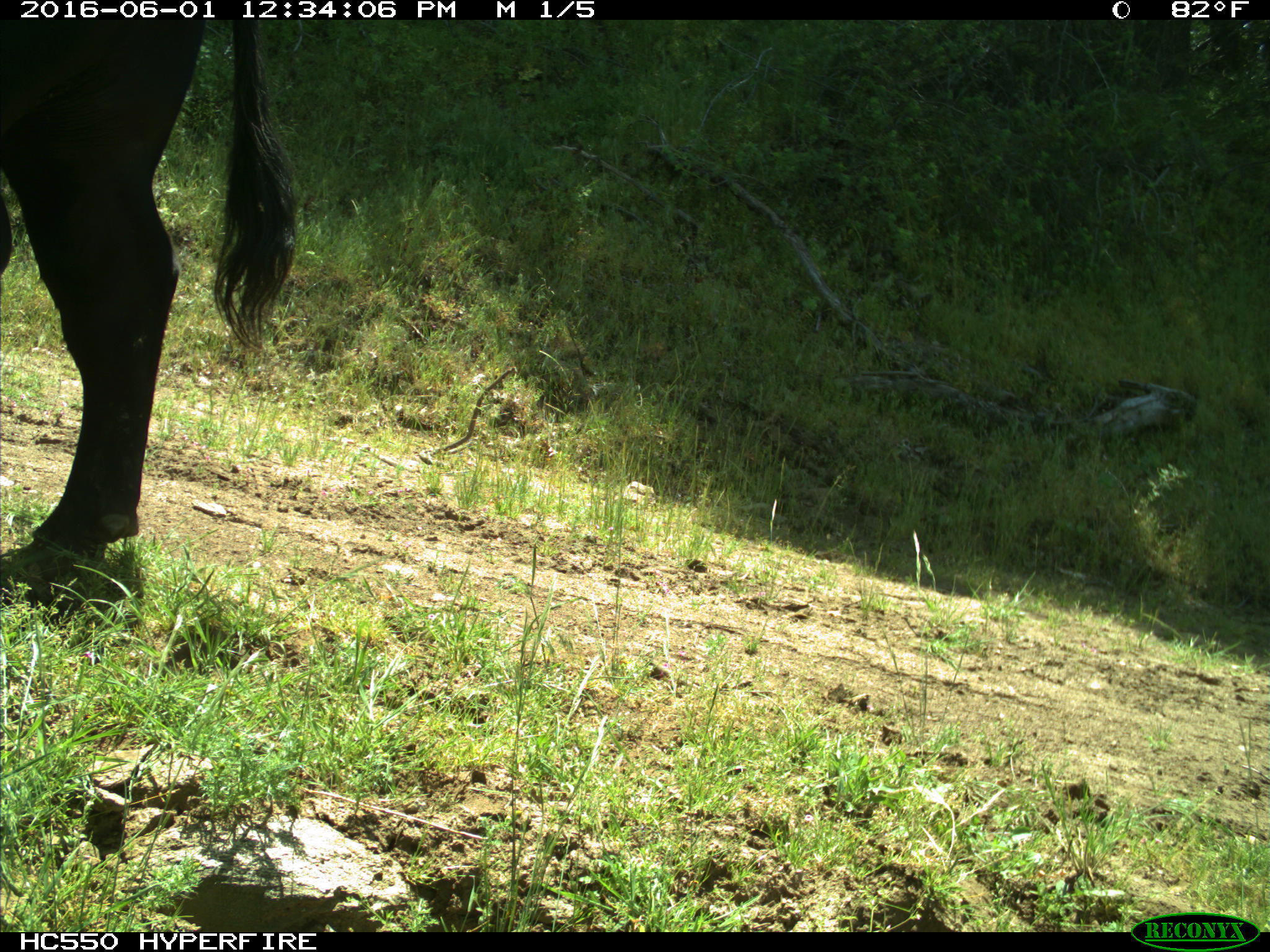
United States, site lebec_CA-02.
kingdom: Animalia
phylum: Chordata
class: Mammalia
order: Artiodactyla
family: Bovidae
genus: Bos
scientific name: Bos taurus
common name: domestic cow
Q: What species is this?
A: Bos taurus (domestic cow).